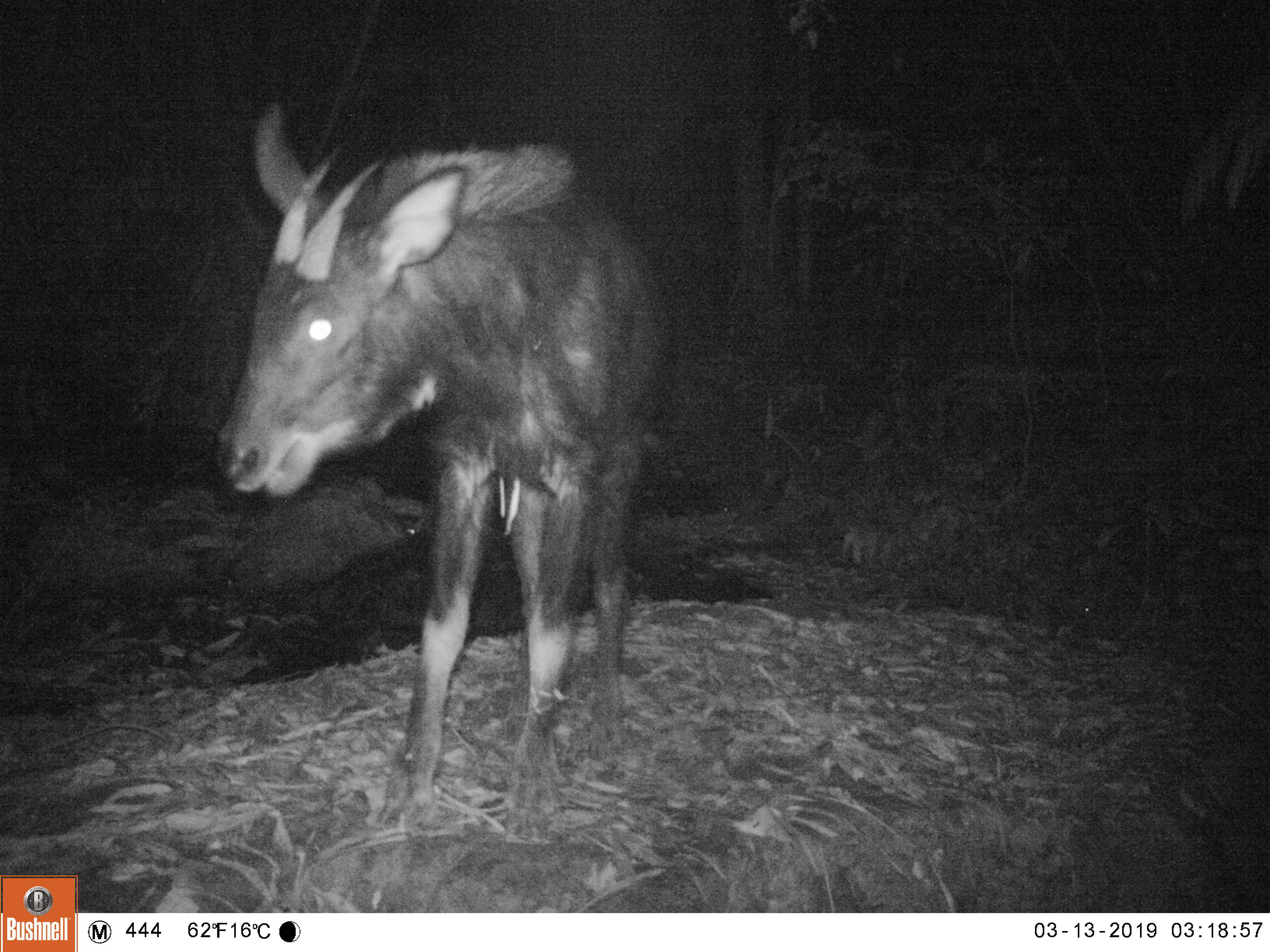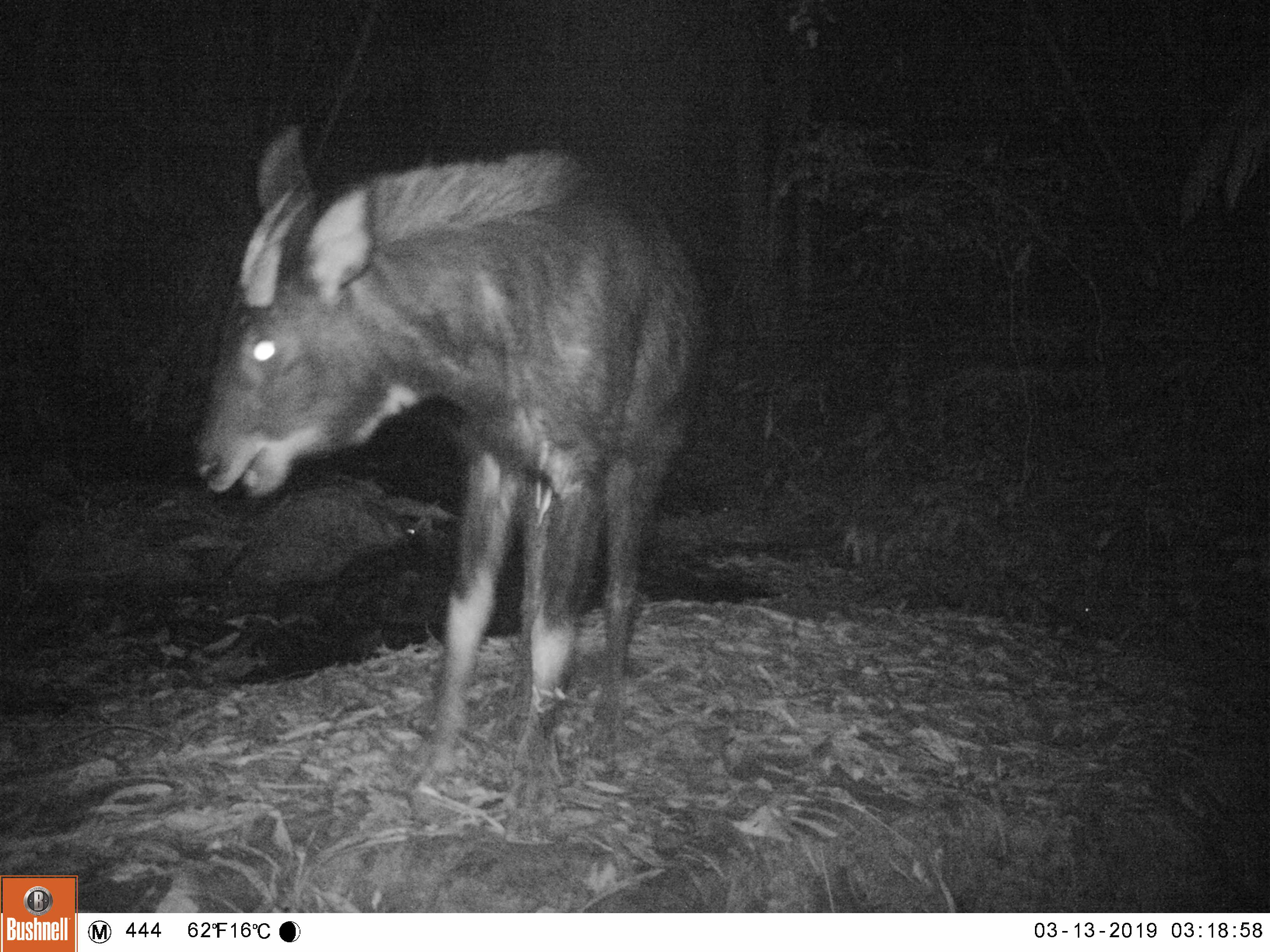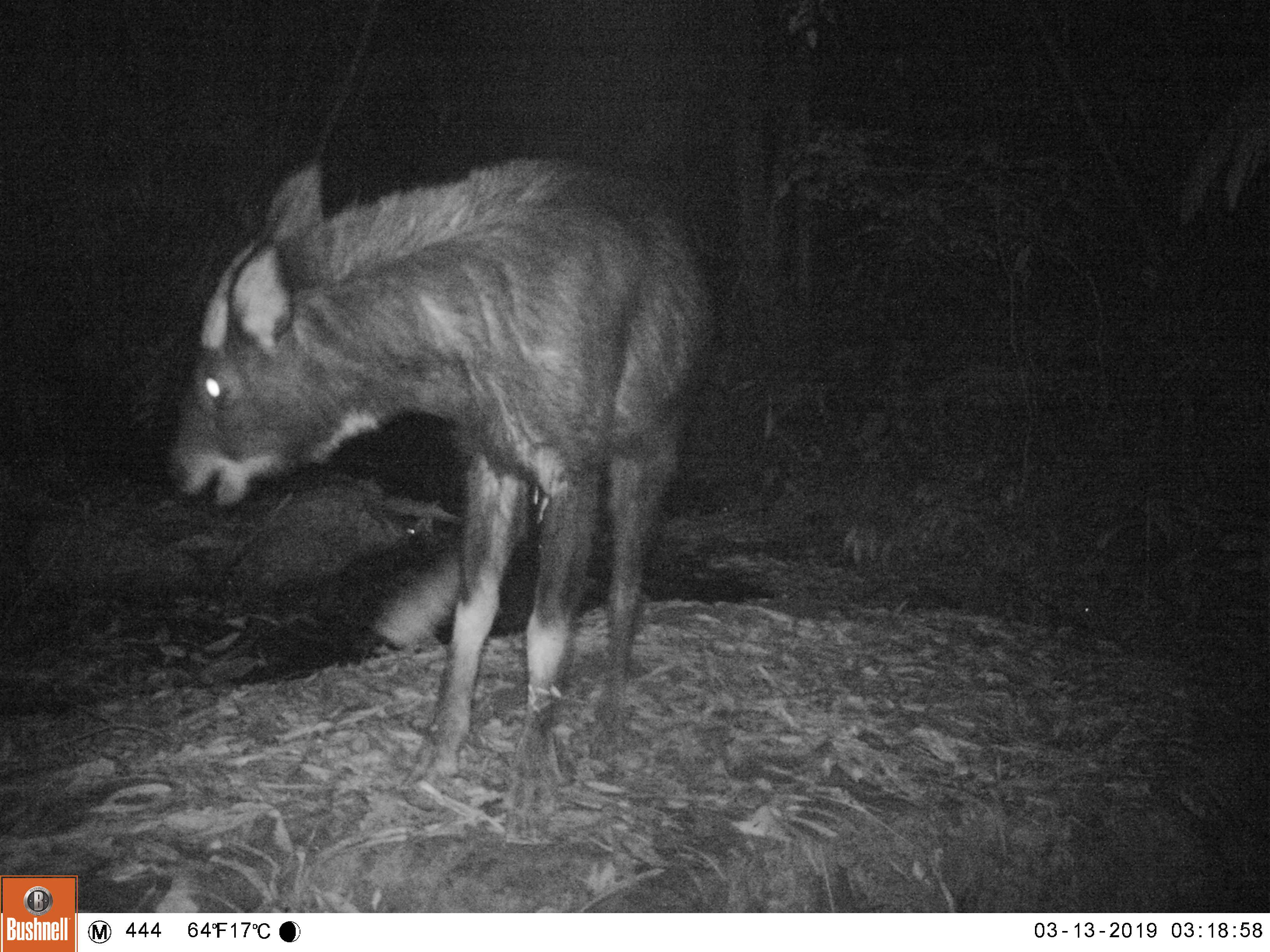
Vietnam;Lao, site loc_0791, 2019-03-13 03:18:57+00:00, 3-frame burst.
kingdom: Animalia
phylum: Chordata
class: Mammalia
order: Artiodactyla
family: Bovidae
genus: Capricornis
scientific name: Capricornis sumatraensis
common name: chinese serow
Chinese serow (Capricornis sumatraensis). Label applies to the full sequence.